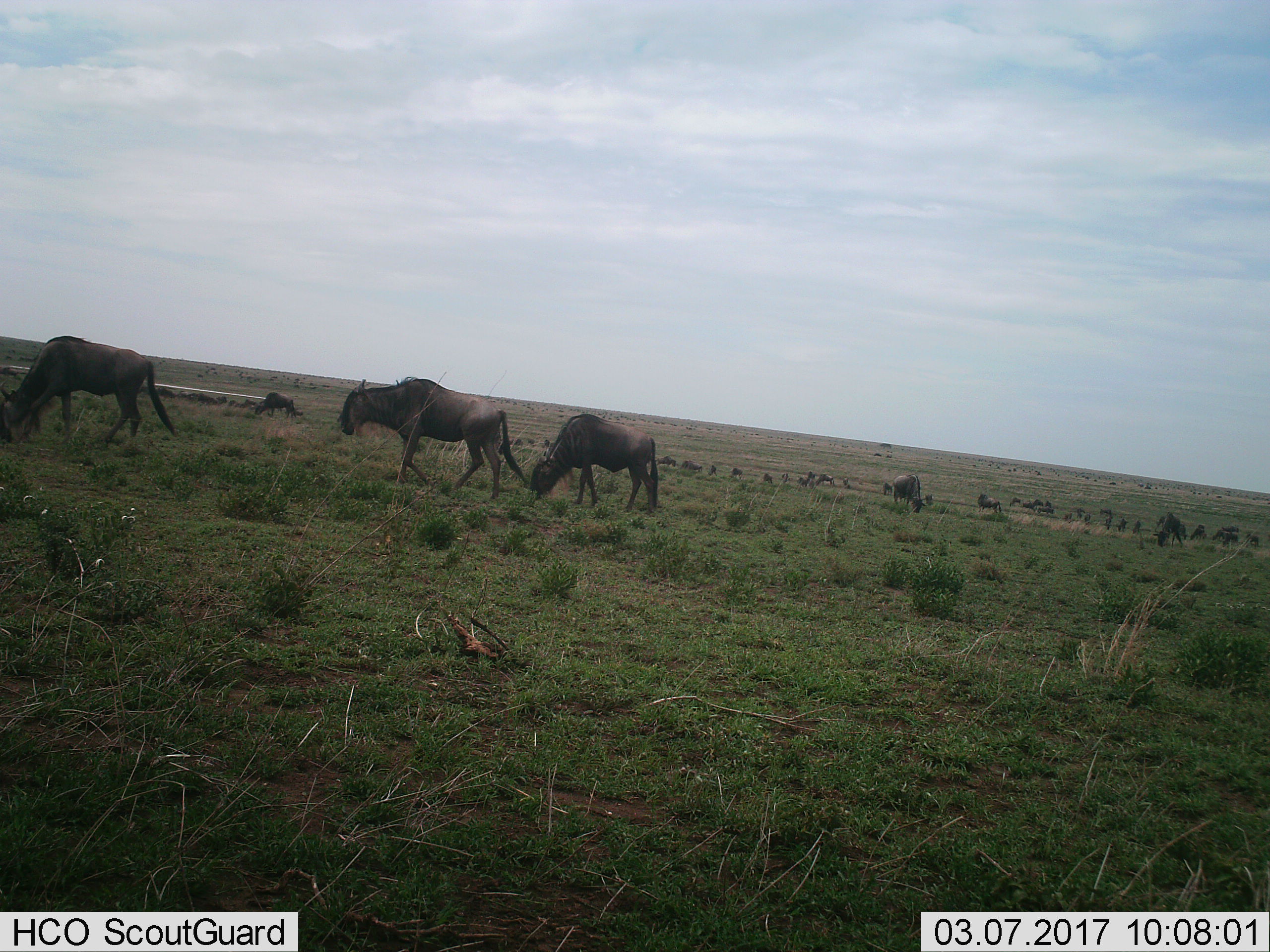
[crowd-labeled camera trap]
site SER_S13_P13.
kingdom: Animalia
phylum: Chordata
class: Mammalia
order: Artiodactyla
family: Bovidae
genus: Connochaetes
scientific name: Connochaetes taurinus taurinus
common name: blue wildebeest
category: wildebeestblue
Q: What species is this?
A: Wildebeestblue (blue wildebeest) (Connochaetes taurinus taurinus).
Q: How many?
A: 11-50.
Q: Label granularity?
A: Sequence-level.